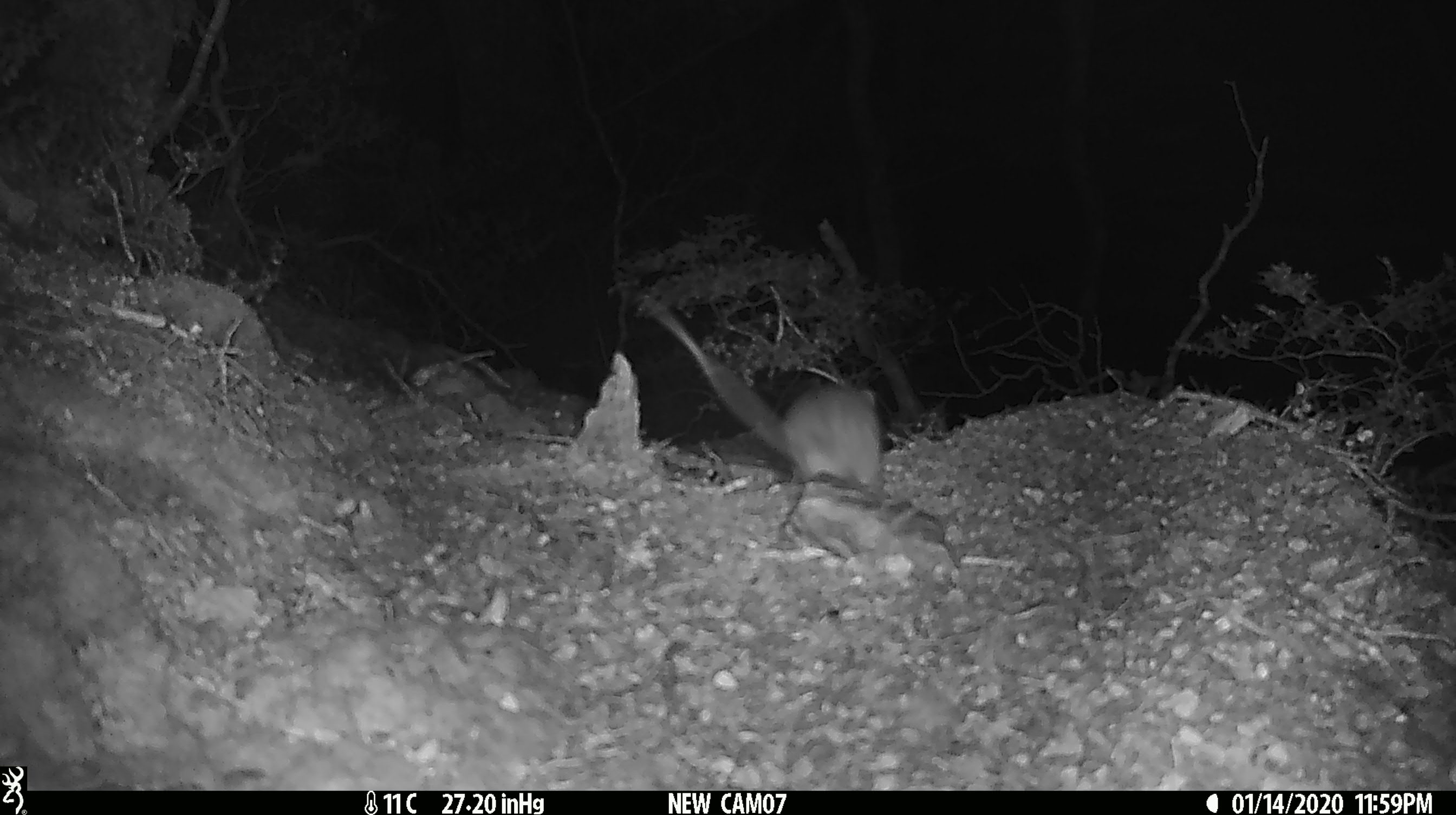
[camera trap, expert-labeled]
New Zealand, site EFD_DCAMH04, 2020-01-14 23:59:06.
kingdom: Animalia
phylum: Chordata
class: Mammalia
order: Rodentia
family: Muridae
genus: Rattus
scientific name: Rattus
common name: rat